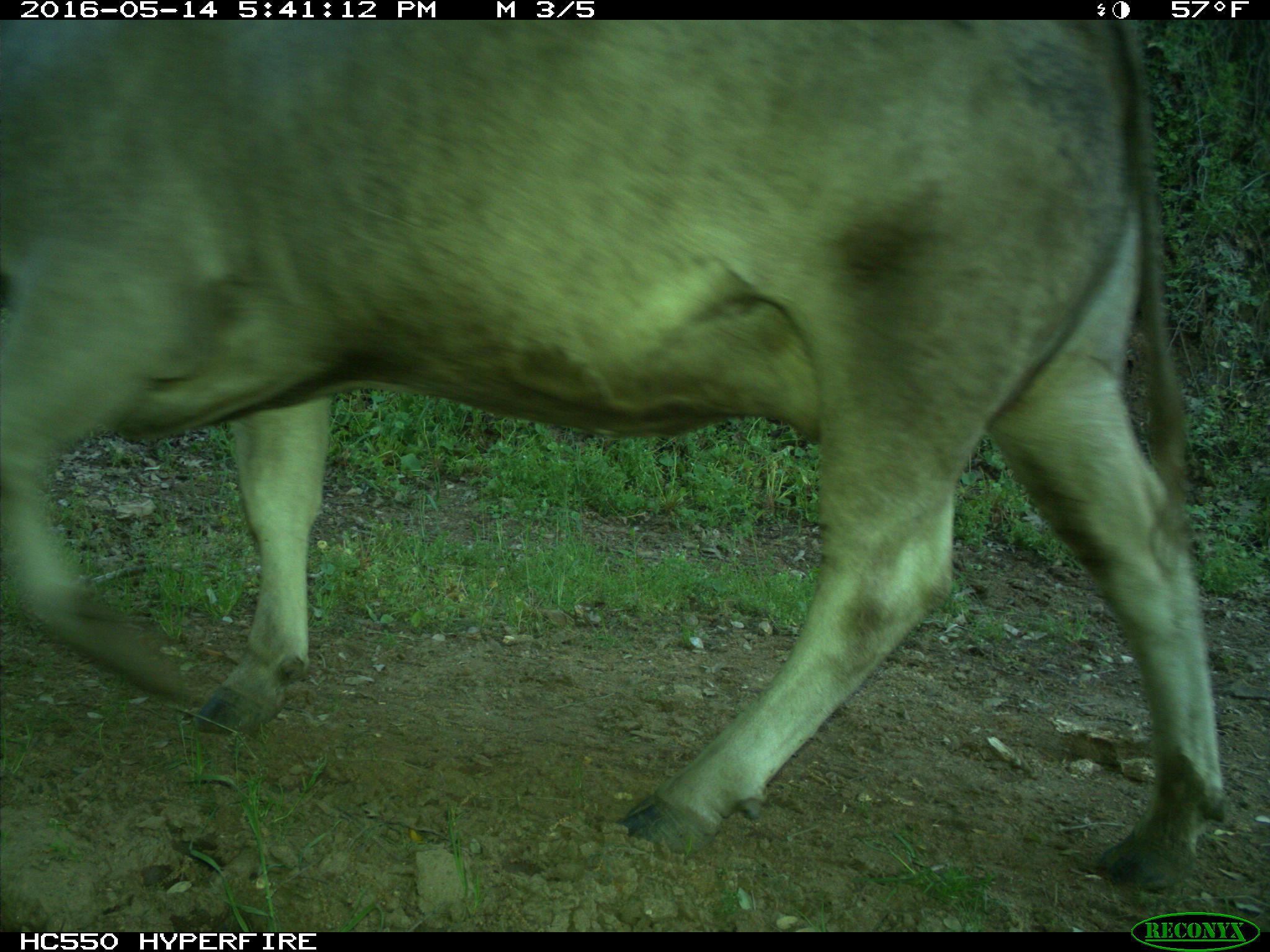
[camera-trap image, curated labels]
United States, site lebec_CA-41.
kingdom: Animalia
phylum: Chordata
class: Mammalia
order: Artiodactyla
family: Bovidae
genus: Bos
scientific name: Bos taurus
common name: domestic cow